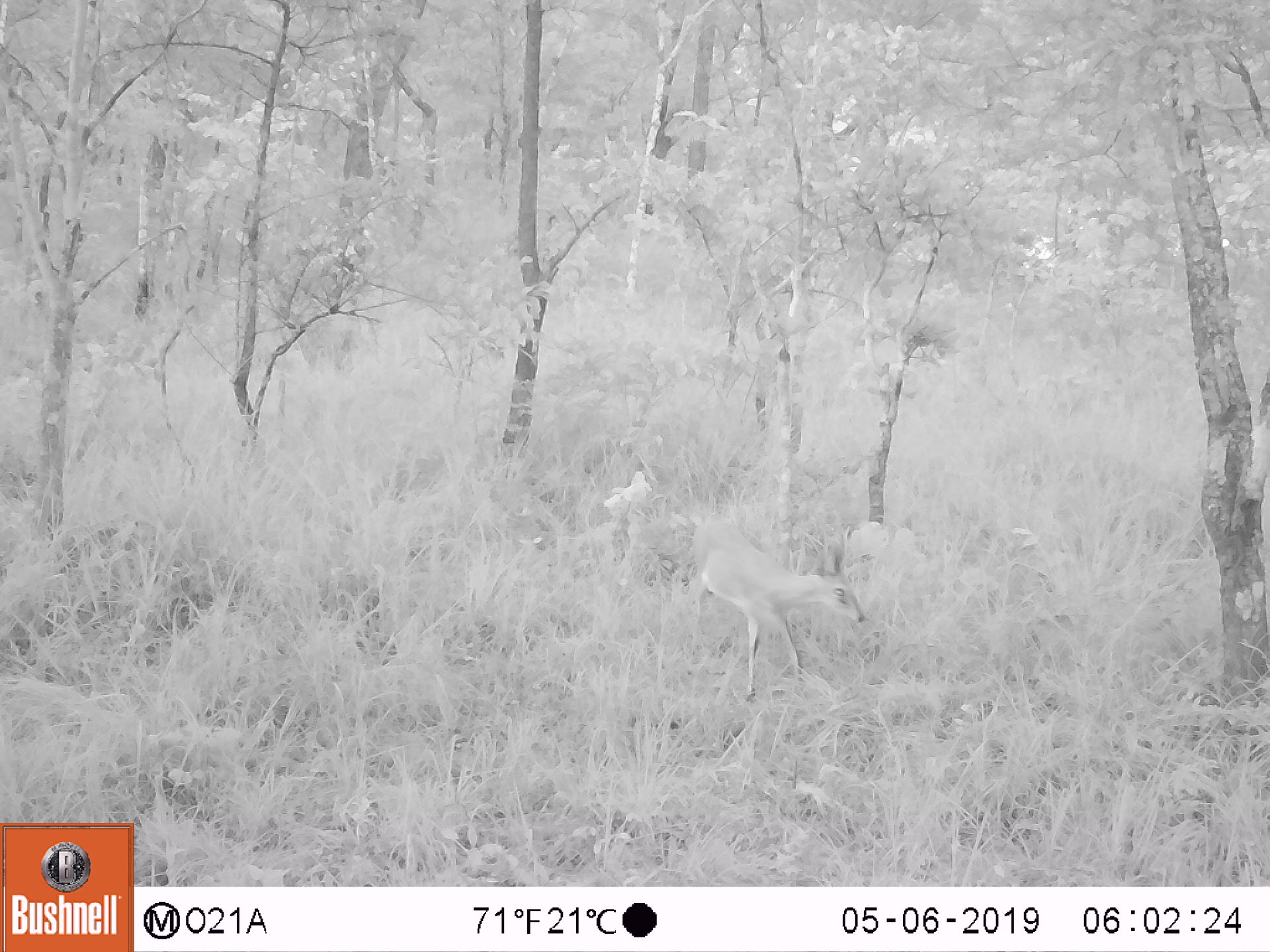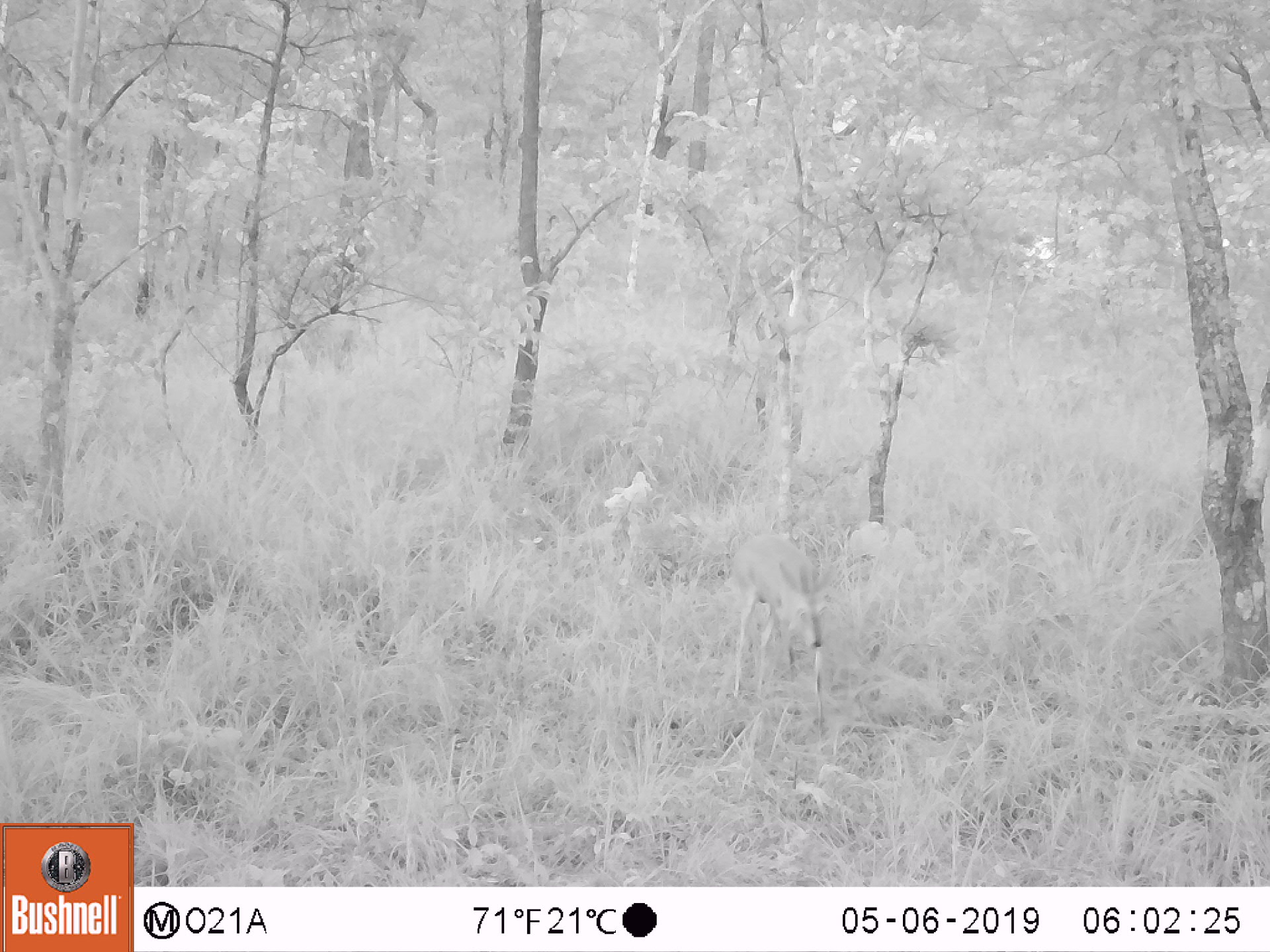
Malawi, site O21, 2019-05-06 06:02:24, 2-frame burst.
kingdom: Animalia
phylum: Chordata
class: Mammalia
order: Artiodactyla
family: Bovidae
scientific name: Antilopinae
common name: small antelope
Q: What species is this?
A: Small antelope (Antilopinae).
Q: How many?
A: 1.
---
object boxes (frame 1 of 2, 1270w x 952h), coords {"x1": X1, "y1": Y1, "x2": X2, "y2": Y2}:
small antelope: {"x1": 674, "y1": 501, "x2": 868, "y2": 711}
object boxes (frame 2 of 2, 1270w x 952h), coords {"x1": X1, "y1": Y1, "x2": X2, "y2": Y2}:
small antelope: {"x1": 714, "y1": 524, "x2": 846, "y2": 726}